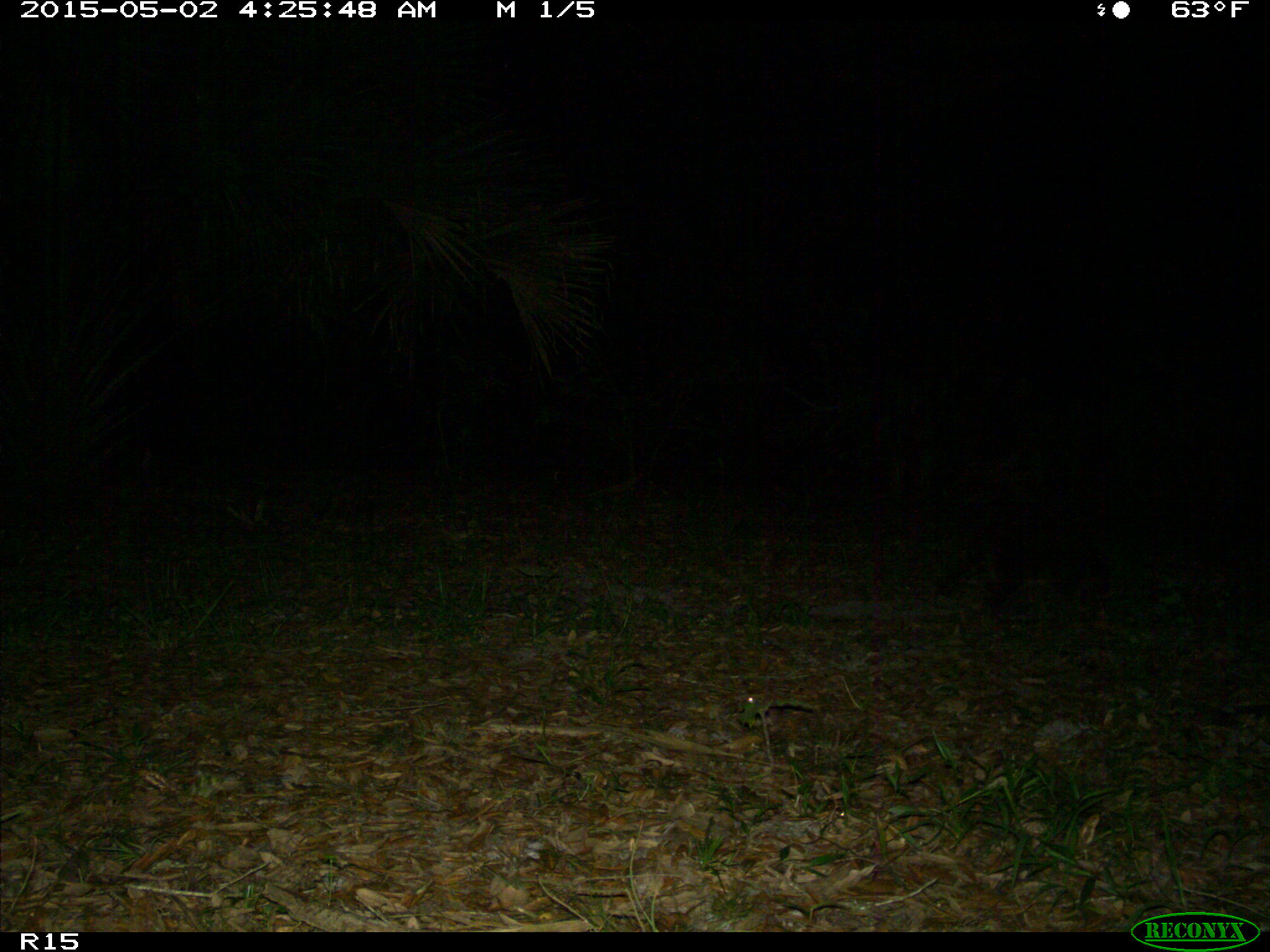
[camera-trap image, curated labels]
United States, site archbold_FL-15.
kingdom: Animalia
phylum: Chordata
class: Mammalia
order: Carnivora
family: Procyonidae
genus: Procyon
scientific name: Procyon lotor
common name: common raccoon